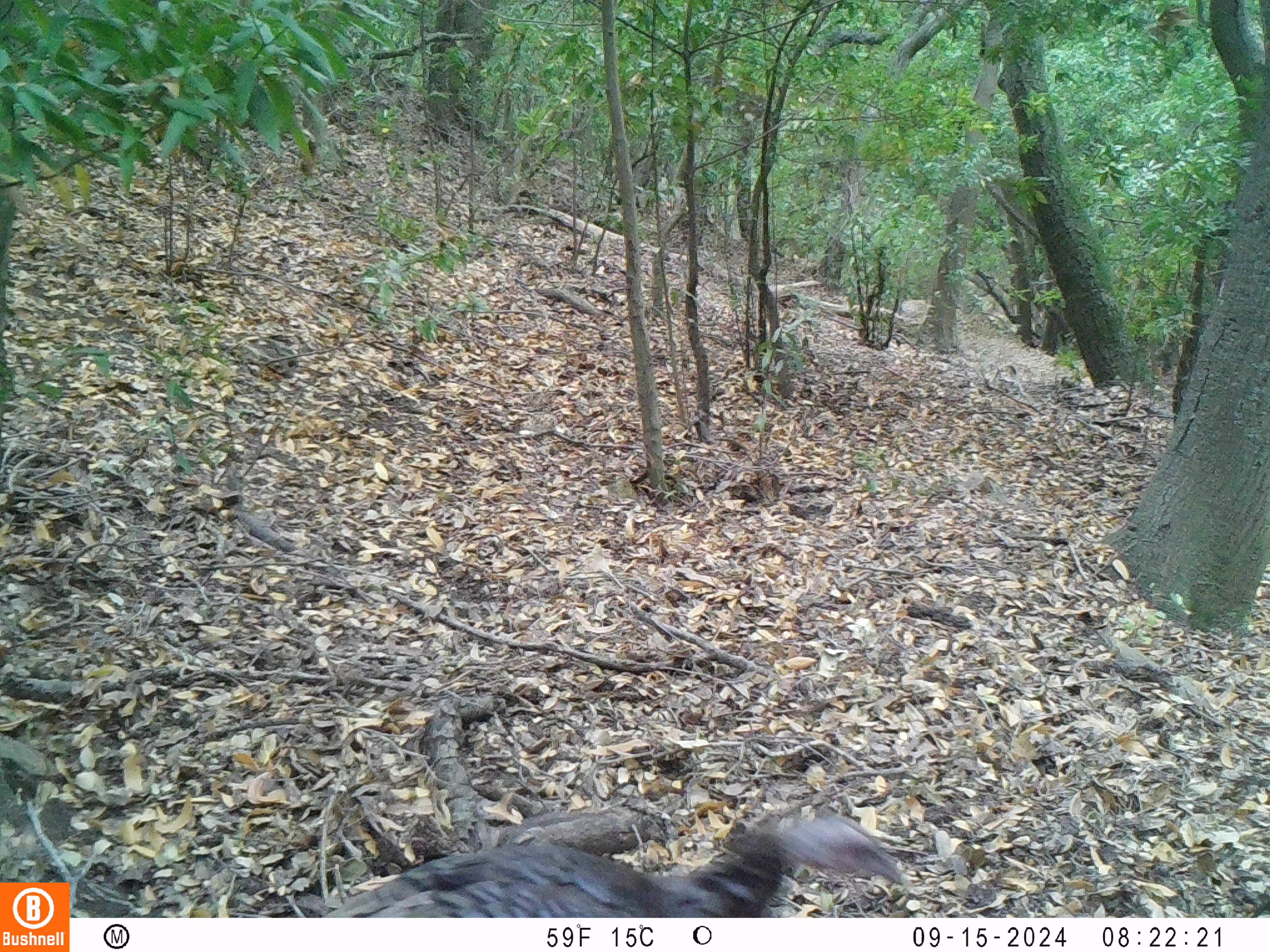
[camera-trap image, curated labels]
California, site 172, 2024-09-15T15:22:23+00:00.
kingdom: Animalia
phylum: Chordata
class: Aves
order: Galliformes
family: Phasianidae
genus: Meleagris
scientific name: Meleagris gallopavo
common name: turkey